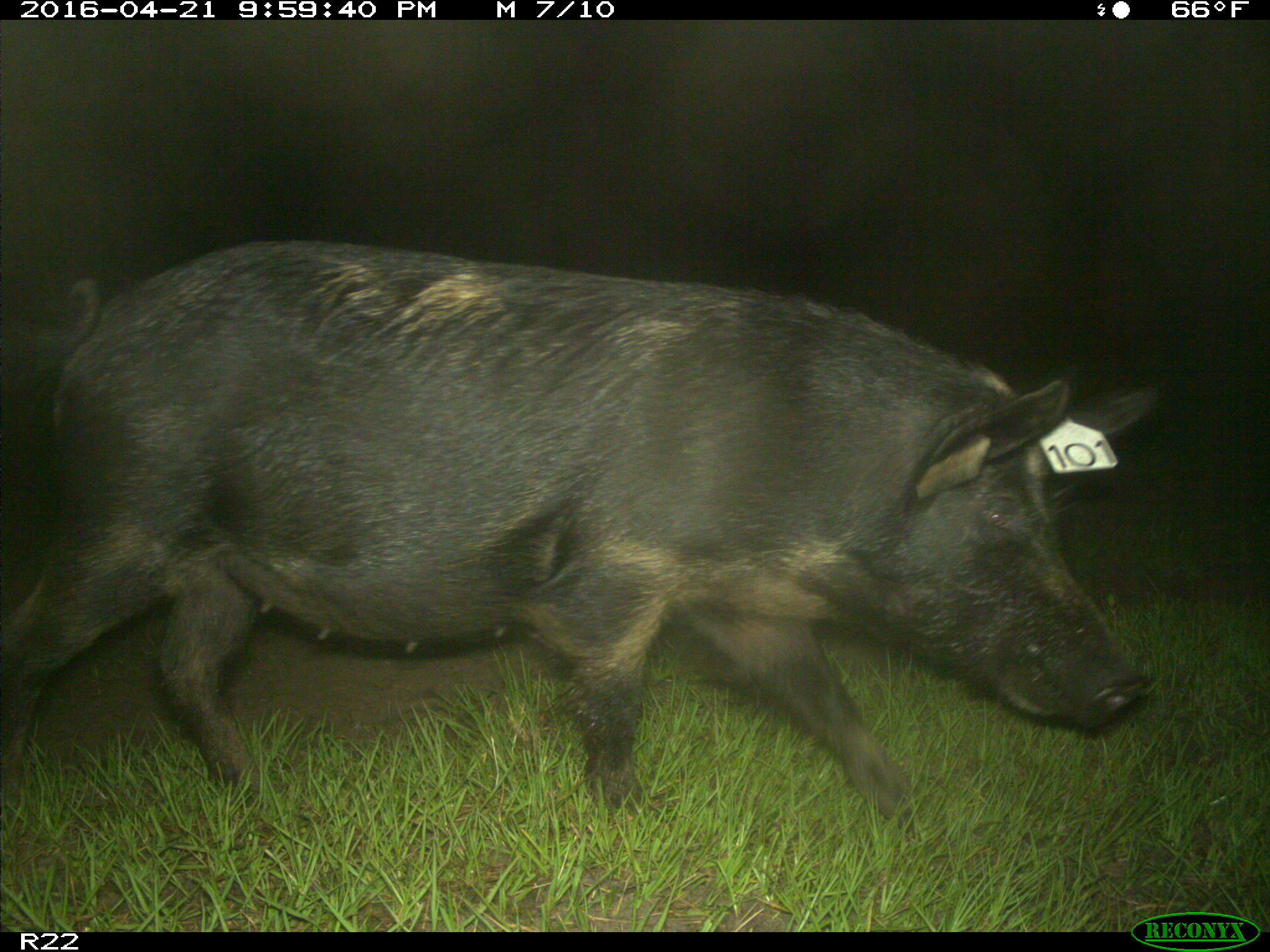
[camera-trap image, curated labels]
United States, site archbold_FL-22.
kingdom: Animalia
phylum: Chordata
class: Mammalia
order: Artiodactyla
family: Suidae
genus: Sus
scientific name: Sus scrofa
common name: wild boar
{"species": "Sus scrofa (wild boar)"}